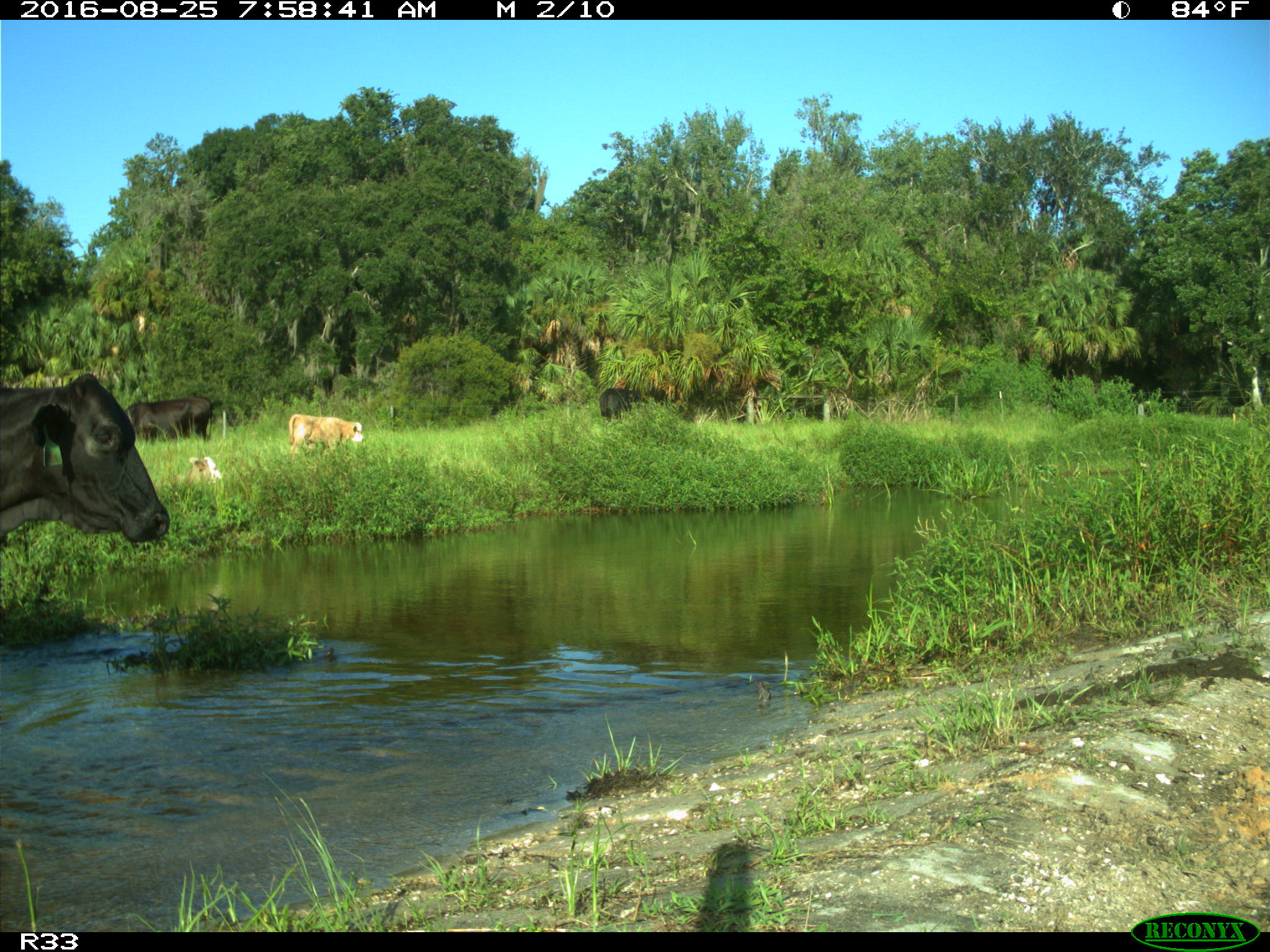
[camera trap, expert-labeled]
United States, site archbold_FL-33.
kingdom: Animalia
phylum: Chordata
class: Mammalia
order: Artiodactyla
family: Bovidae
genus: Bos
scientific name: Bos taurus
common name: domestic cow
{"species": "Bos taurus (domestic cow)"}